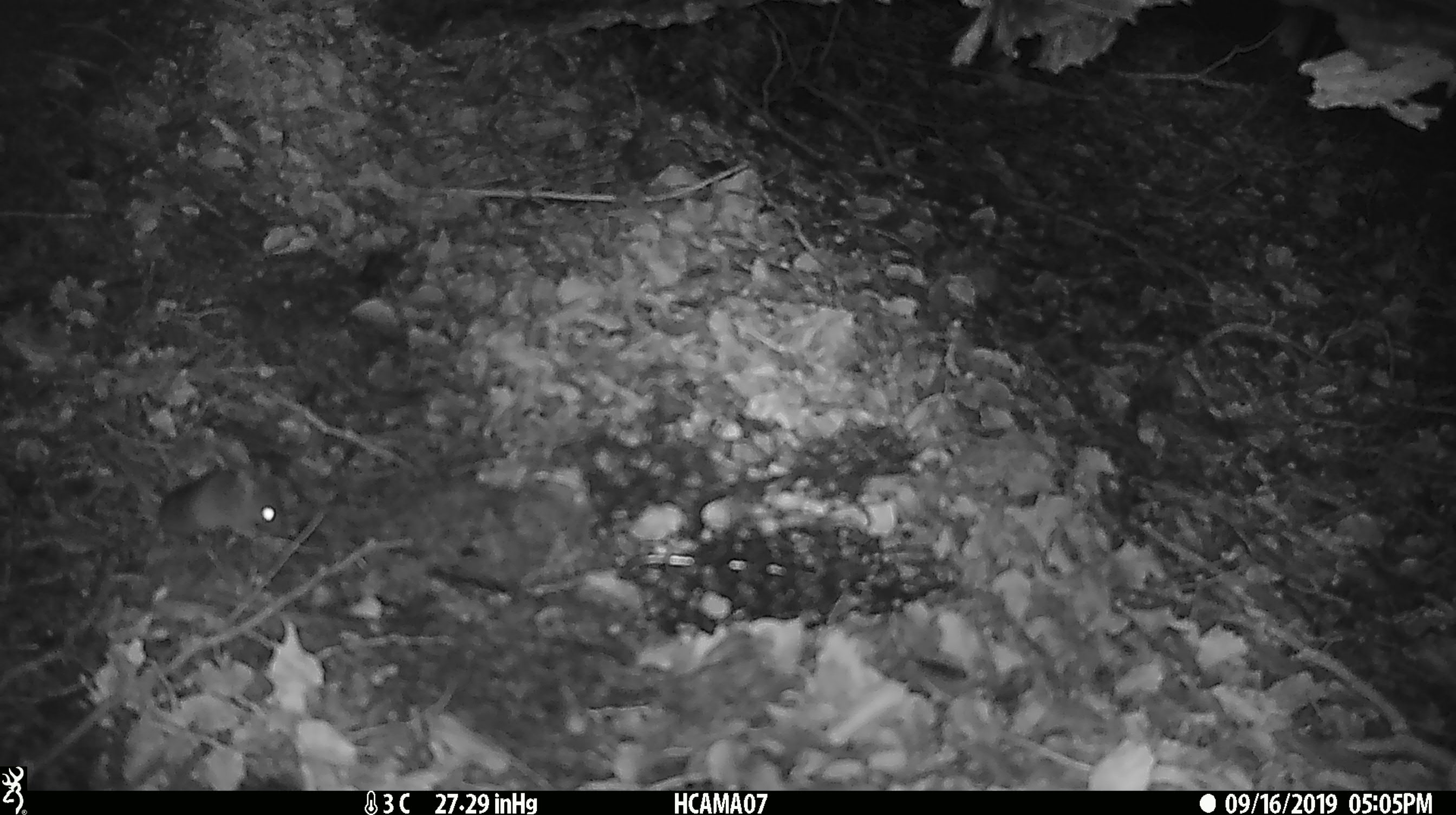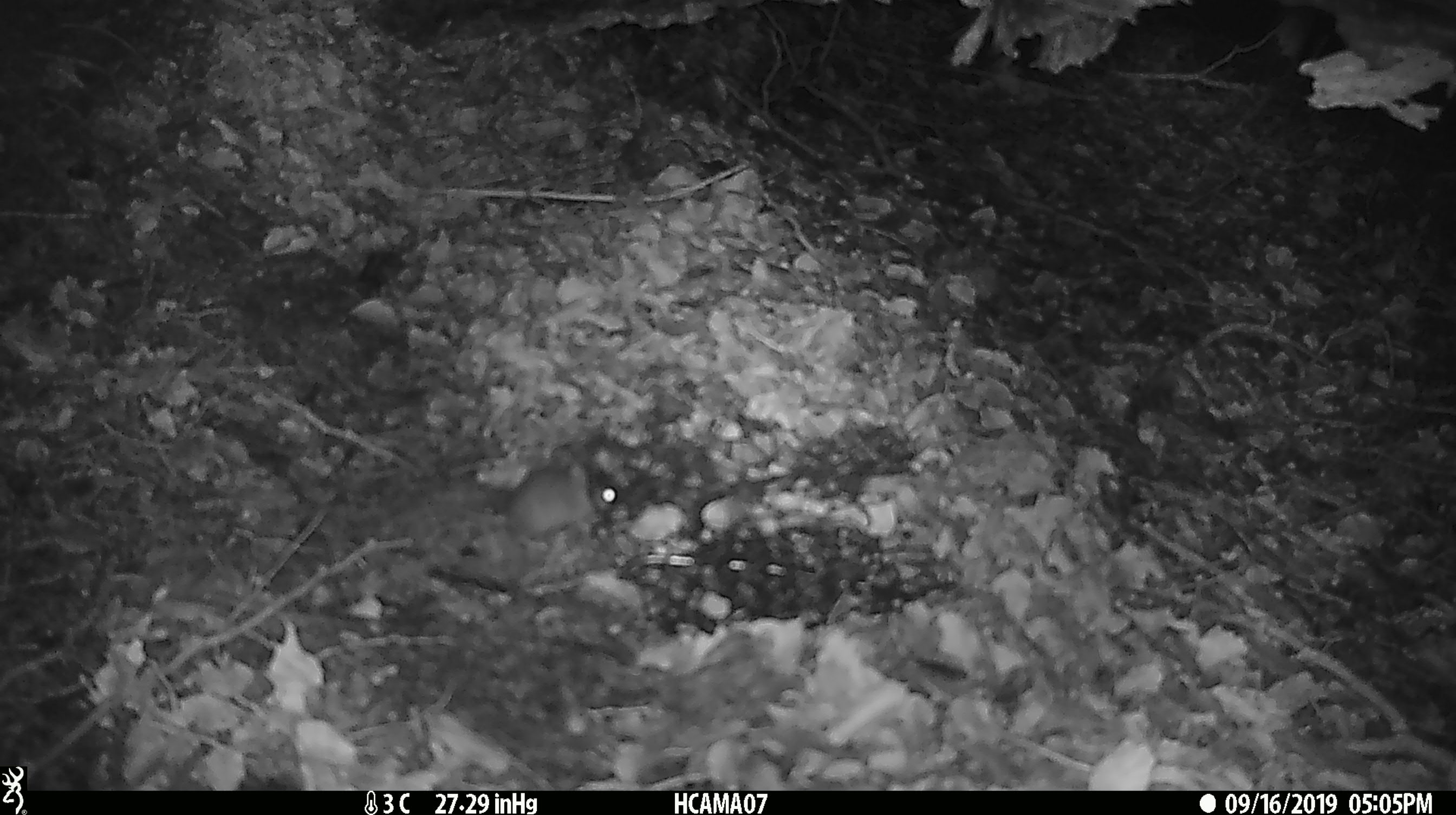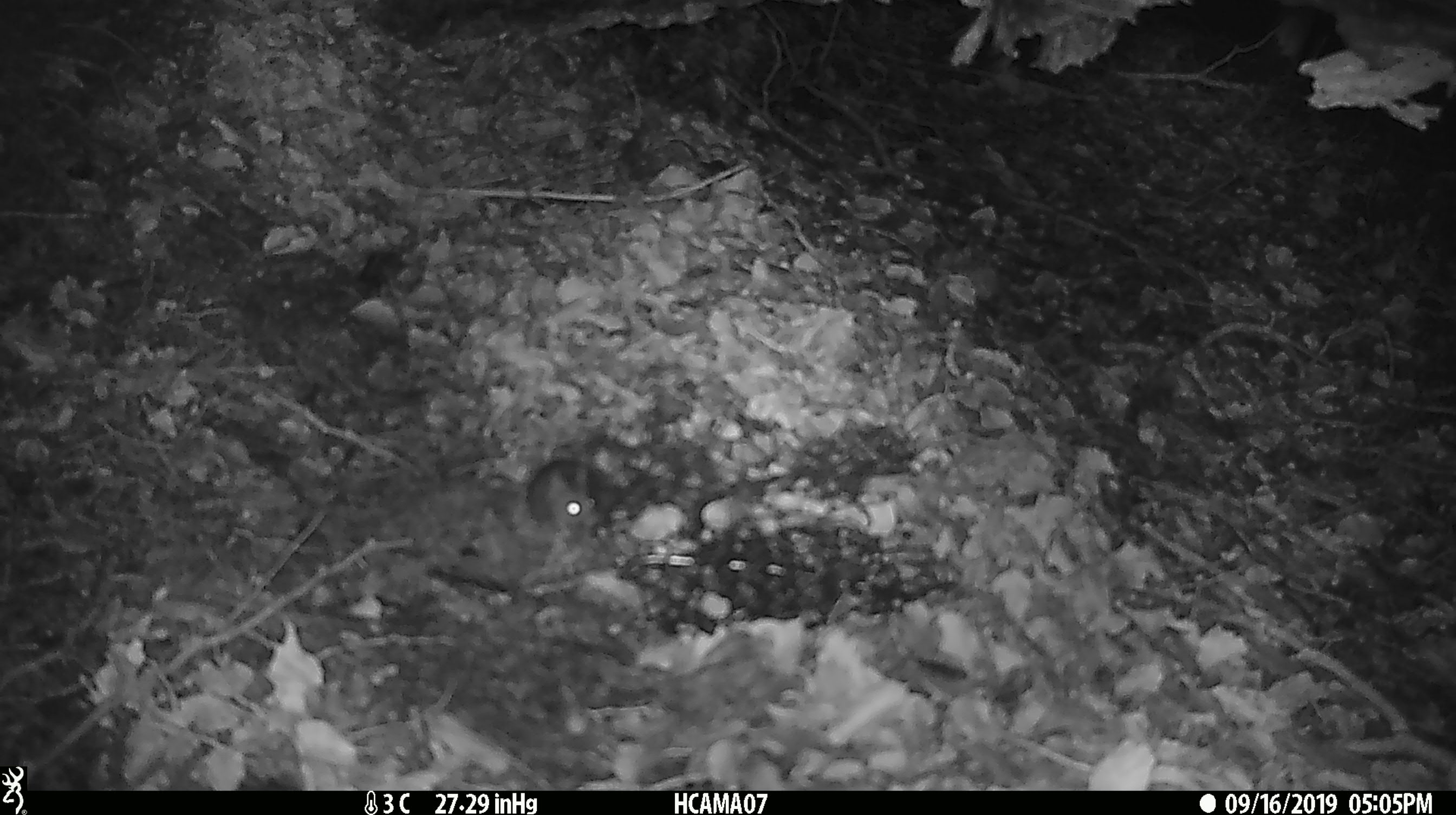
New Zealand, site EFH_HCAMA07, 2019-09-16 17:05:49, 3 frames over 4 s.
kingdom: Animalia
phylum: Chordata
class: Mammalia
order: Rodentia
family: Muridae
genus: Mus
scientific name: Mus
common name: mouse